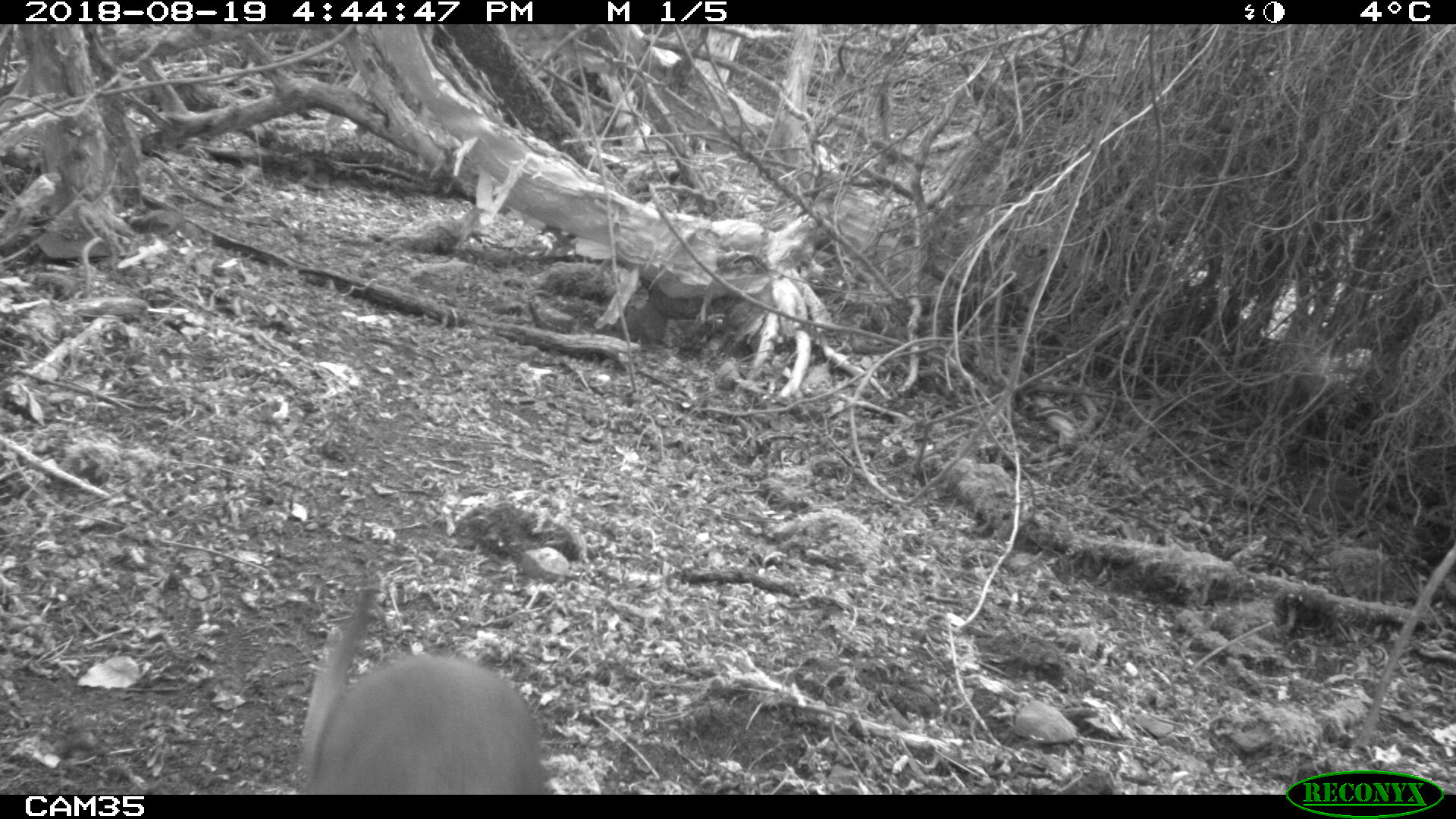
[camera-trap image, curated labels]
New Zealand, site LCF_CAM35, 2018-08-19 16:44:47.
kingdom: Animalia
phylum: Chordata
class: Mammalia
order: Diprotodontia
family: Macropodidae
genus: Notamacropus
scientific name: Notamacropus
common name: wallaby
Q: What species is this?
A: Wallaby (Notamacropus).